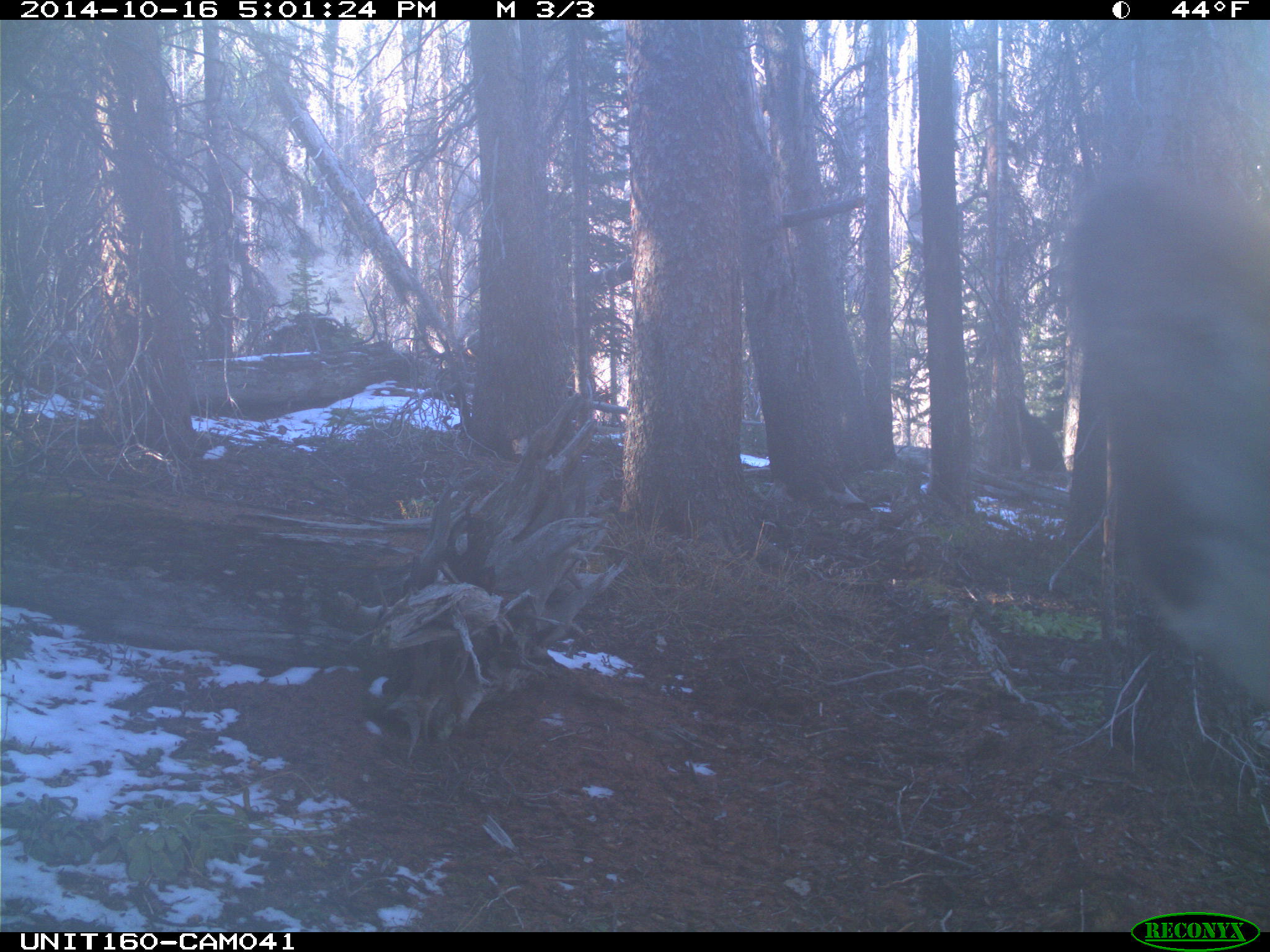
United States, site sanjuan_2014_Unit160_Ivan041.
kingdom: Animalia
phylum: Chordata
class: Mammalia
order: Artiodactyla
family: Cervidae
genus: Cervus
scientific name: Cervus elaphus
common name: red deer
Cervus elaphus (red deer).